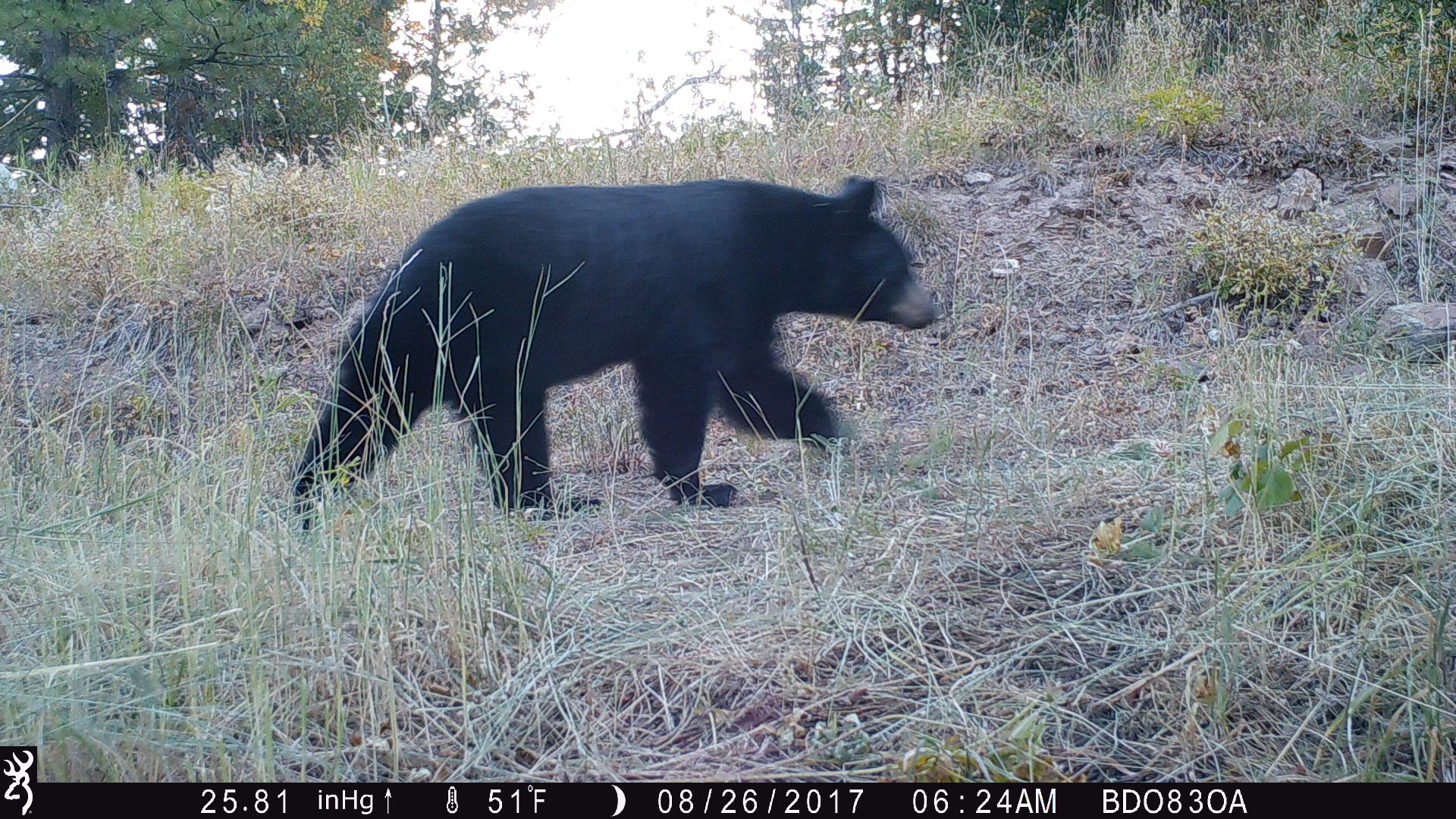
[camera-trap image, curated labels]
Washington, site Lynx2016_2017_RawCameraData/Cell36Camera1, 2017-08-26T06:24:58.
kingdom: Animalia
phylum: Chordata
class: Mammalia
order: Carnivora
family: Ursidae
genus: Ursus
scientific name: Ursus americanus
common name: american black bear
Ursus americanus (american black bear). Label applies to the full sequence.